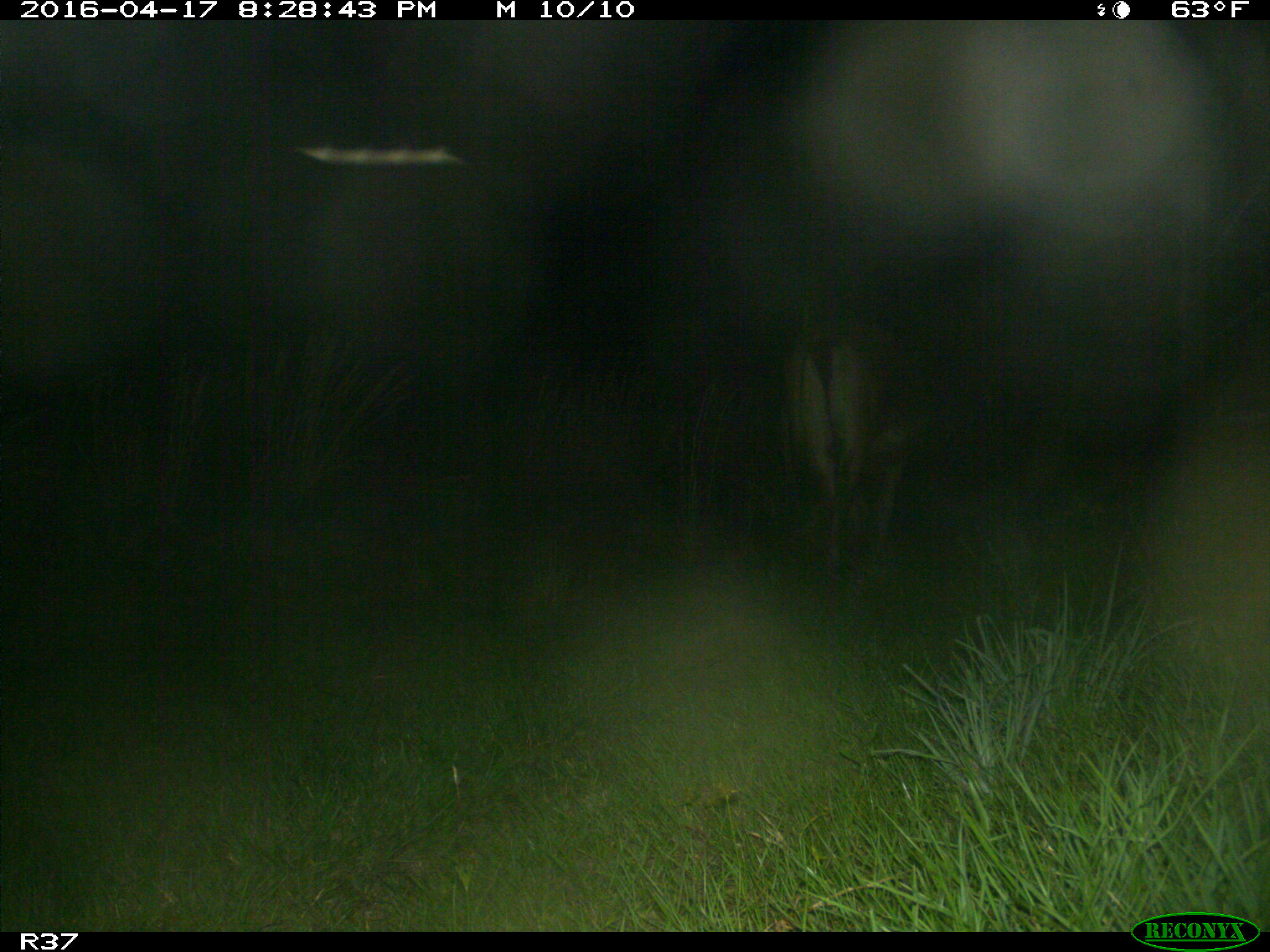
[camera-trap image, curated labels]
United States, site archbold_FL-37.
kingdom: Animalia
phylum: Chordata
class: Mammalia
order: Artiodactyla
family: Bovidae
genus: Bos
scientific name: Bos taurus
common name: domestic cow